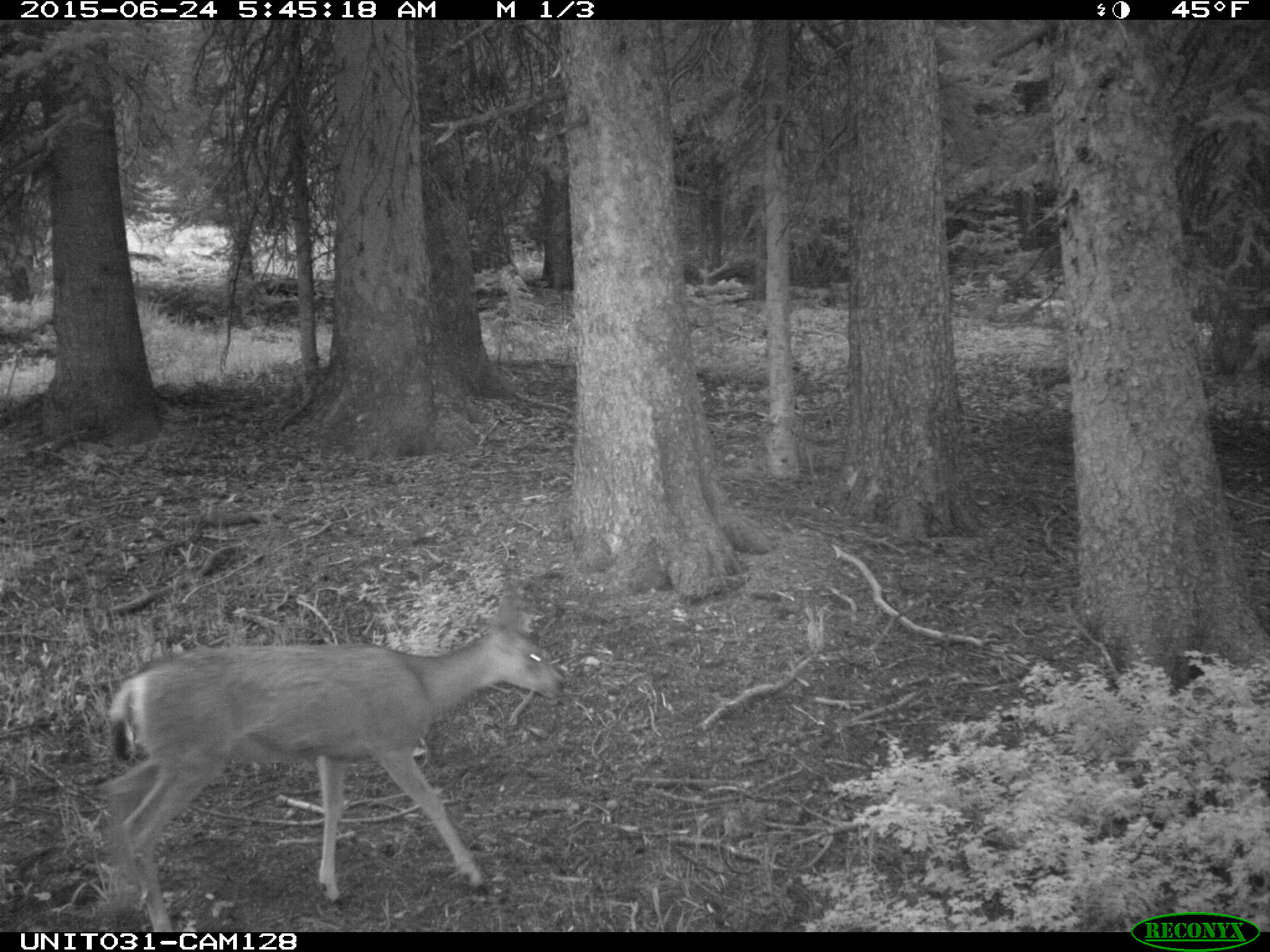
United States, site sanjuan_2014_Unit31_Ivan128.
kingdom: Animalia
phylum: Chordata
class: Mammalia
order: Artiodactyla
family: Cervidae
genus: Odocoileus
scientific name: Odocoileus hemionus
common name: mule deer